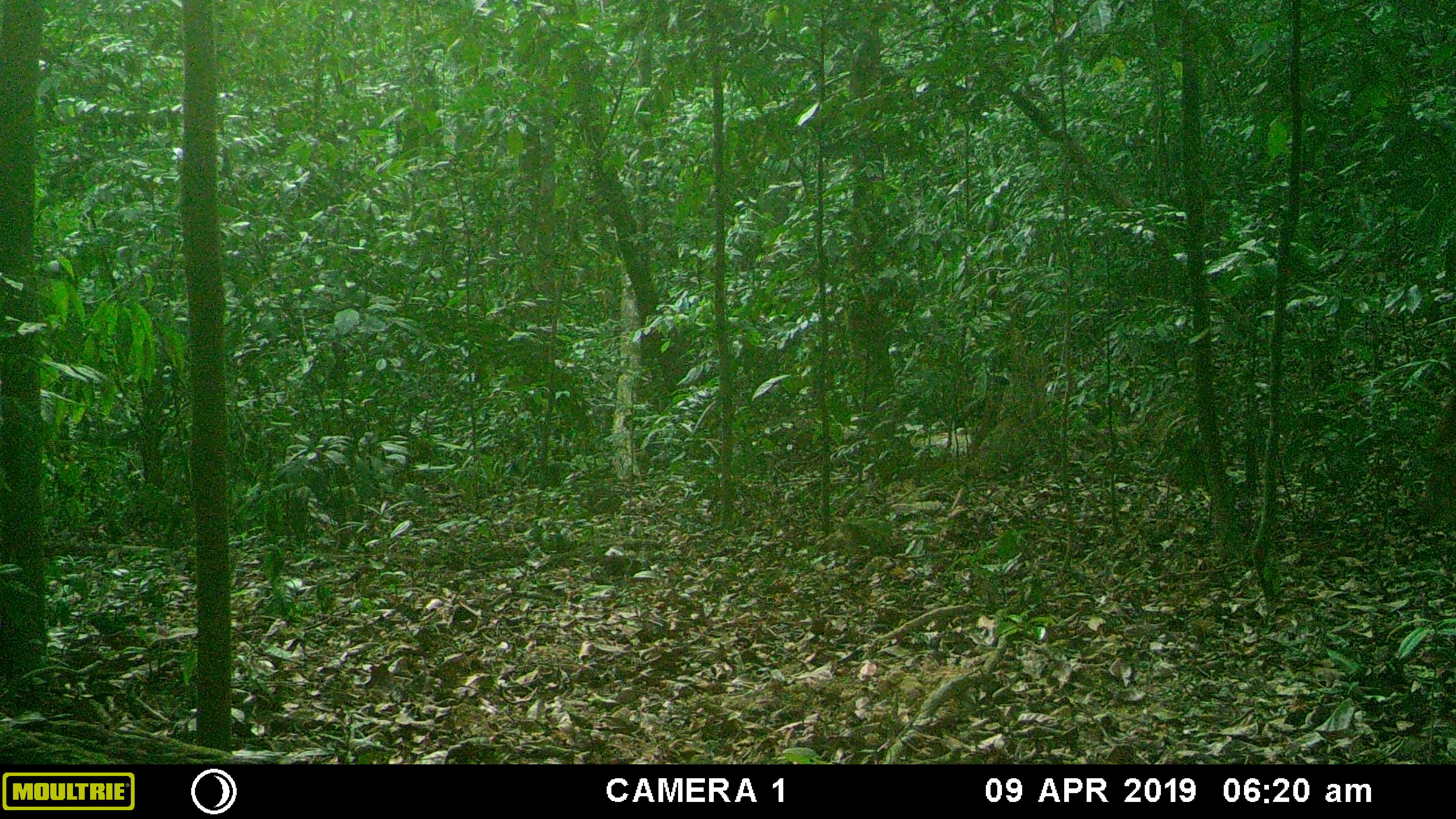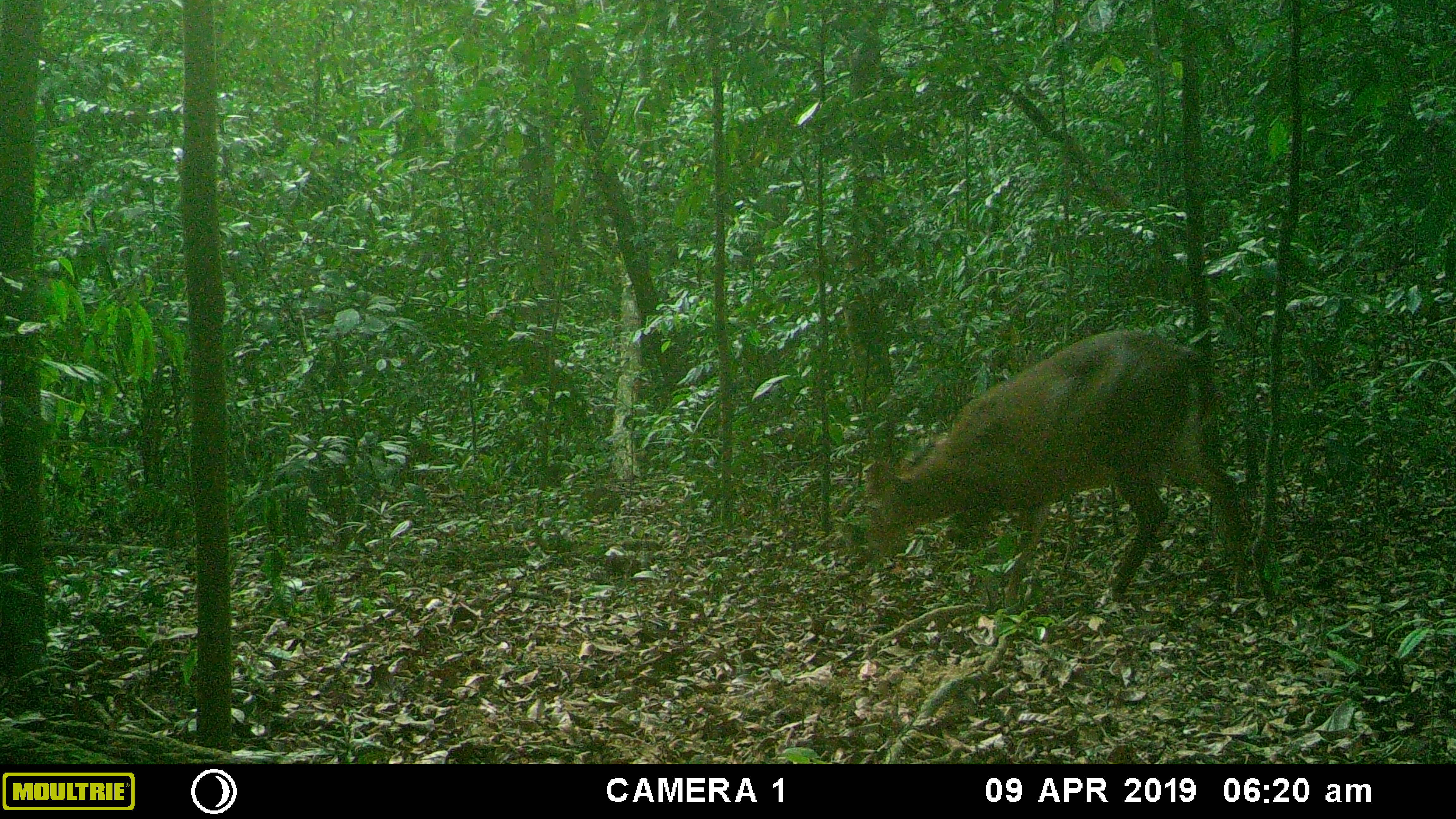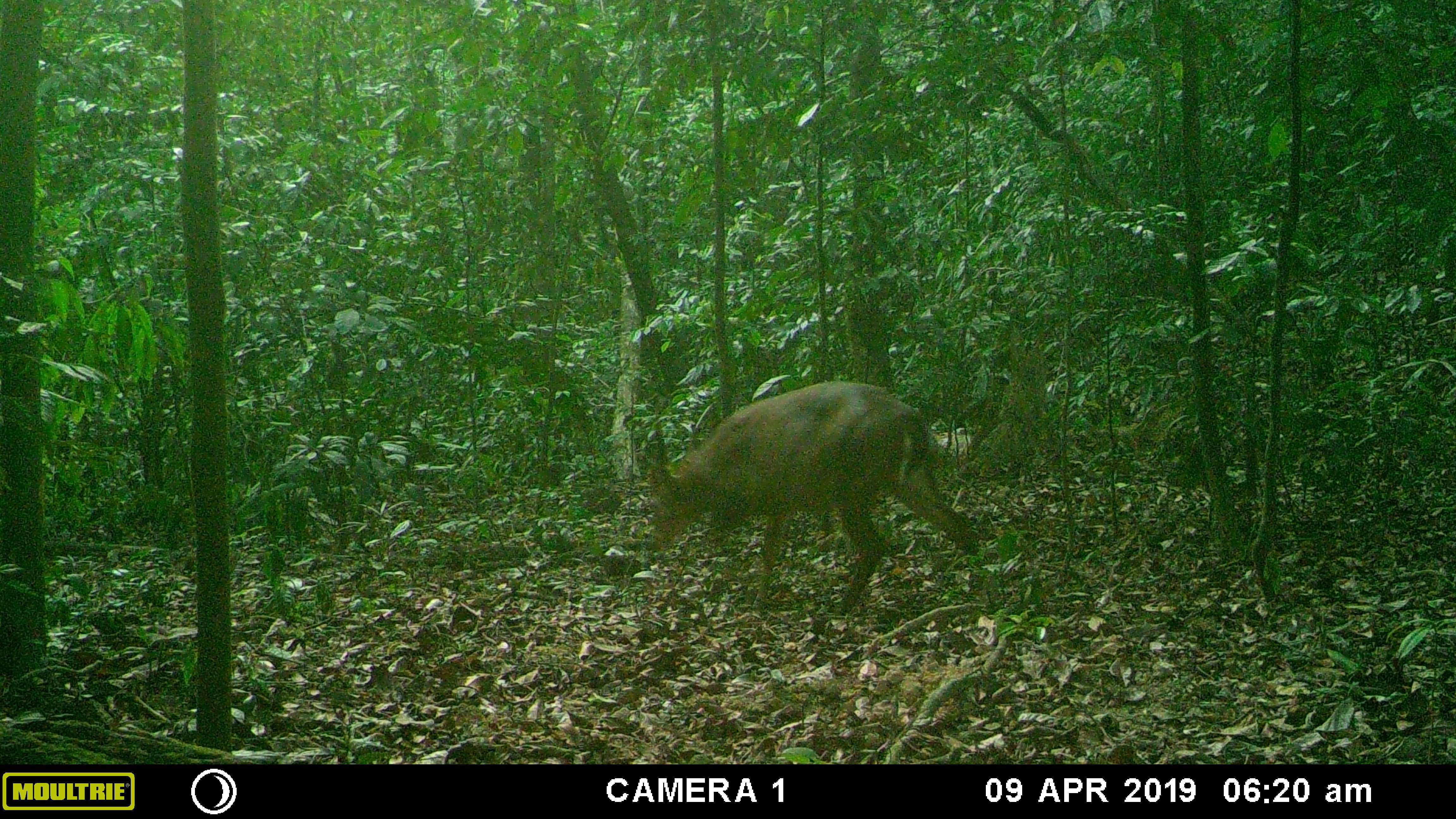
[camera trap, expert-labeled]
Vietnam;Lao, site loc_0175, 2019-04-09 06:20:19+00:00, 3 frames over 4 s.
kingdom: Animalia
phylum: Chordata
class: Mammalia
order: Artiodactyla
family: Cervidae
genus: Muntiacus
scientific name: Muntiacus vuquangensis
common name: large-antlered muntjac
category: large antlered muntjac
Large antlered muntjac (large-antlered muntjac) (Muntiacus vuquangensis). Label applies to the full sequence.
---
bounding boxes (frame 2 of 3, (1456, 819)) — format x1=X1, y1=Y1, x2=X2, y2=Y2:
large antlered muntjac: x1=862, y1=329, x2=1246, y2=599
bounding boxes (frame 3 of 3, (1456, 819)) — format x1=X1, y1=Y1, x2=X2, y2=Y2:
large antlered muntjac: x1=643, y1=378, x2=989, y2=623